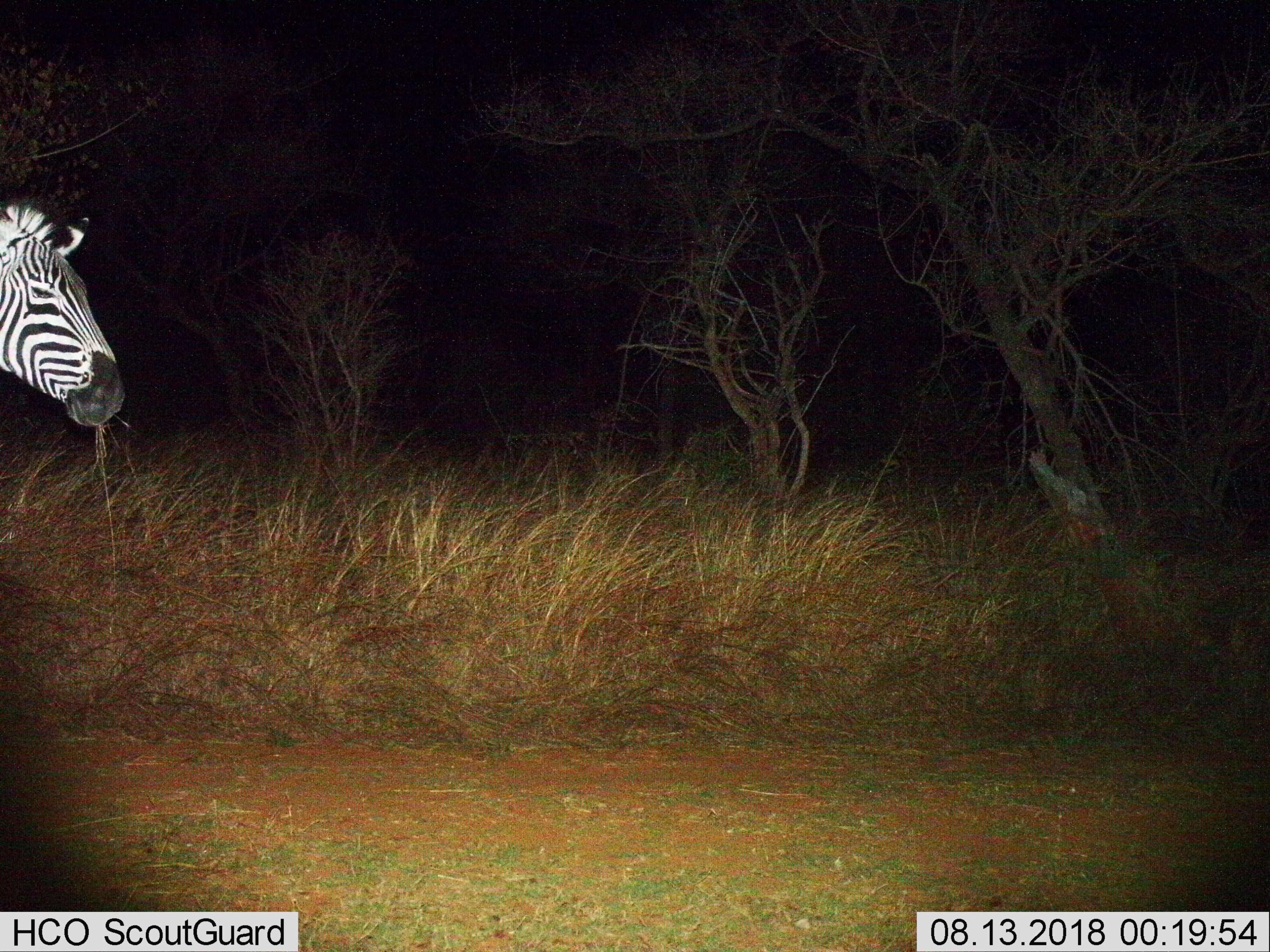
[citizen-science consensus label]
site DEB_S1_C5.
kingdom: Animalia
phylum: Chordata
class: Mammalia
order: Perissodactyla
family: Equidae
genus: Equus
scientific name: Equus quagga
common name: plains zebra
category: zebraplains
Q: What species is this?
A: Zebraplains (plains zebra) (Equus quagga).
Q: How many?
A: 1.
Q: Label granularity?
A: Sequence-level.